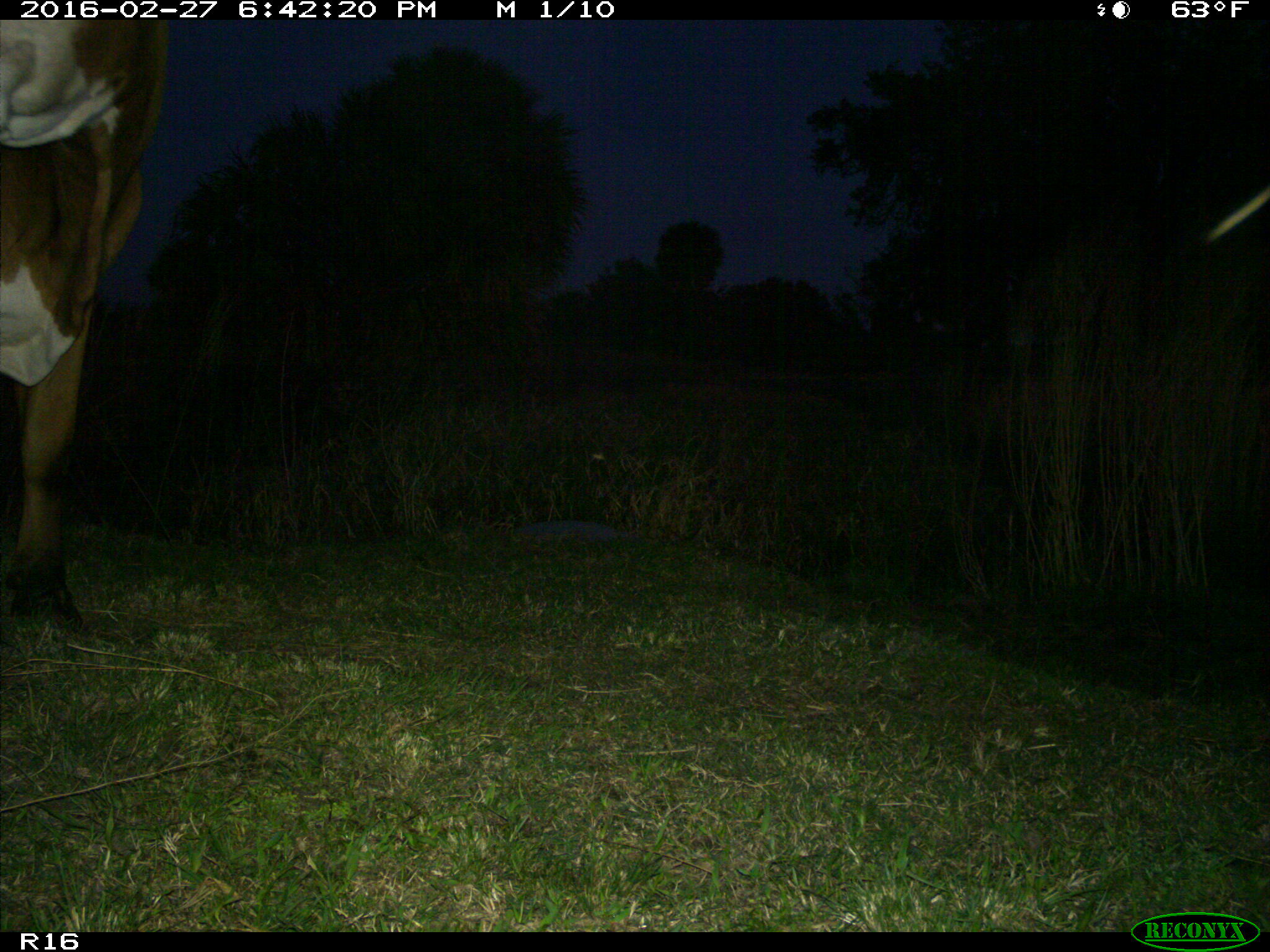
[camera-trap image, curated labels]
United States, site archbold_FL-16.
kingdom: Animalia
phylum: Chordata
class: Mammalia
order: Artiodactyla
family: Bovidae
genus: Bos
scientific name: Bos taurus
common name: domestic cow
Bos taurus (domestic cow).